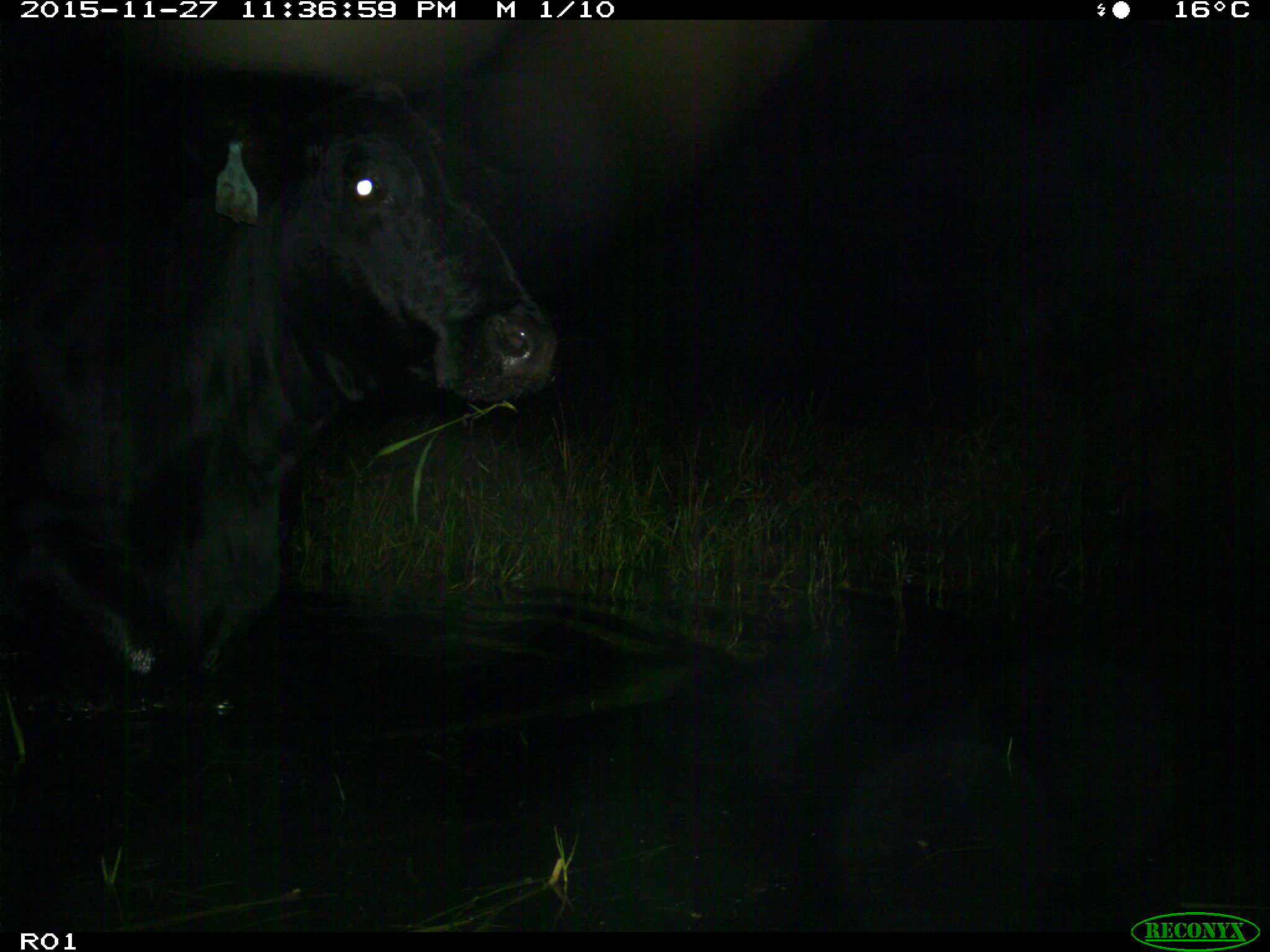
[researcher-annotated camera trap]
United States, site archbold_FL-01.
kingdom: Animalia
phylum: Chordata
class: Mammalia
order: Artiodactyla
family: Bovidae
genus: Bos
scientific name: Bos taurus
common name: domestic cow